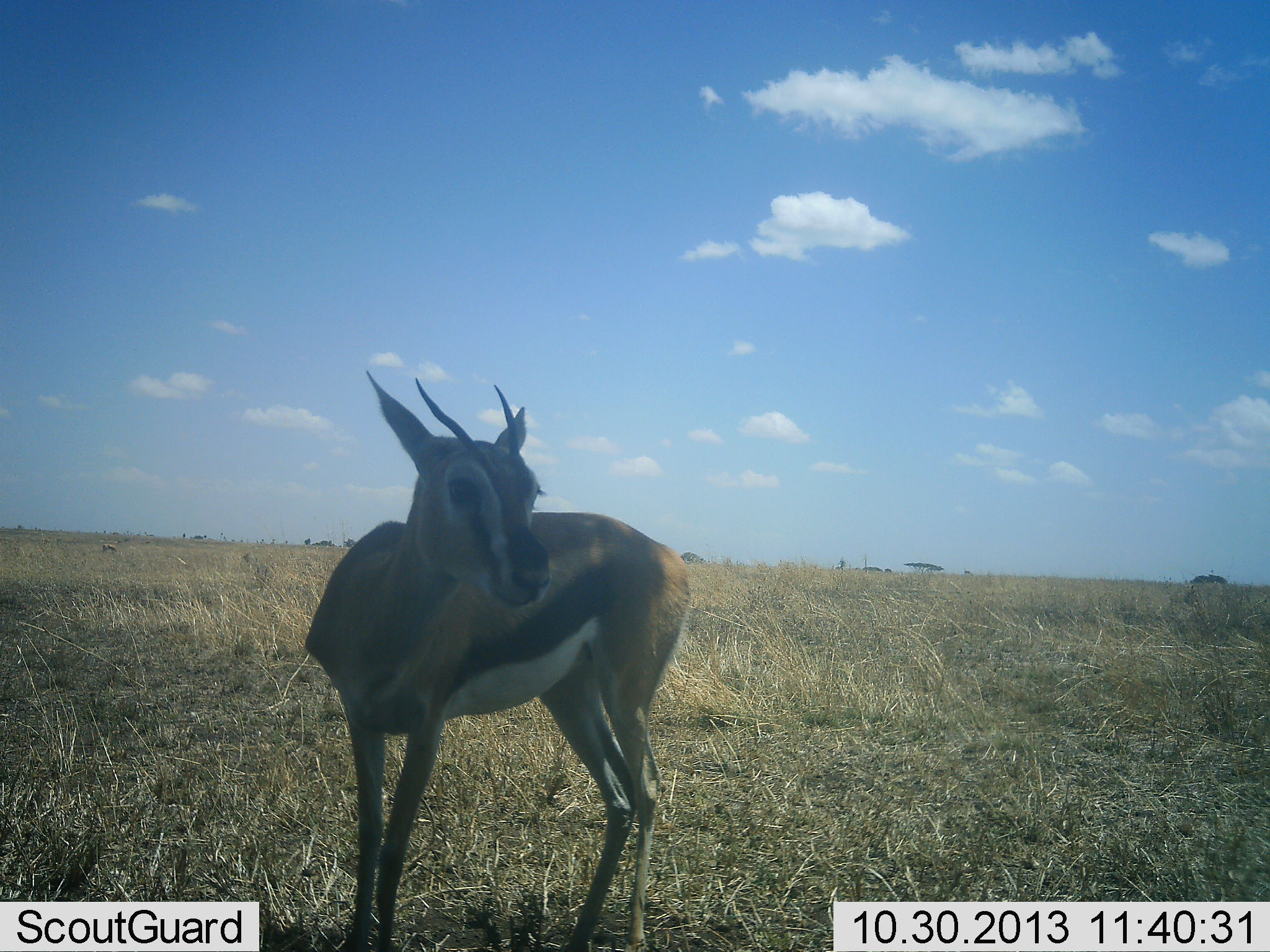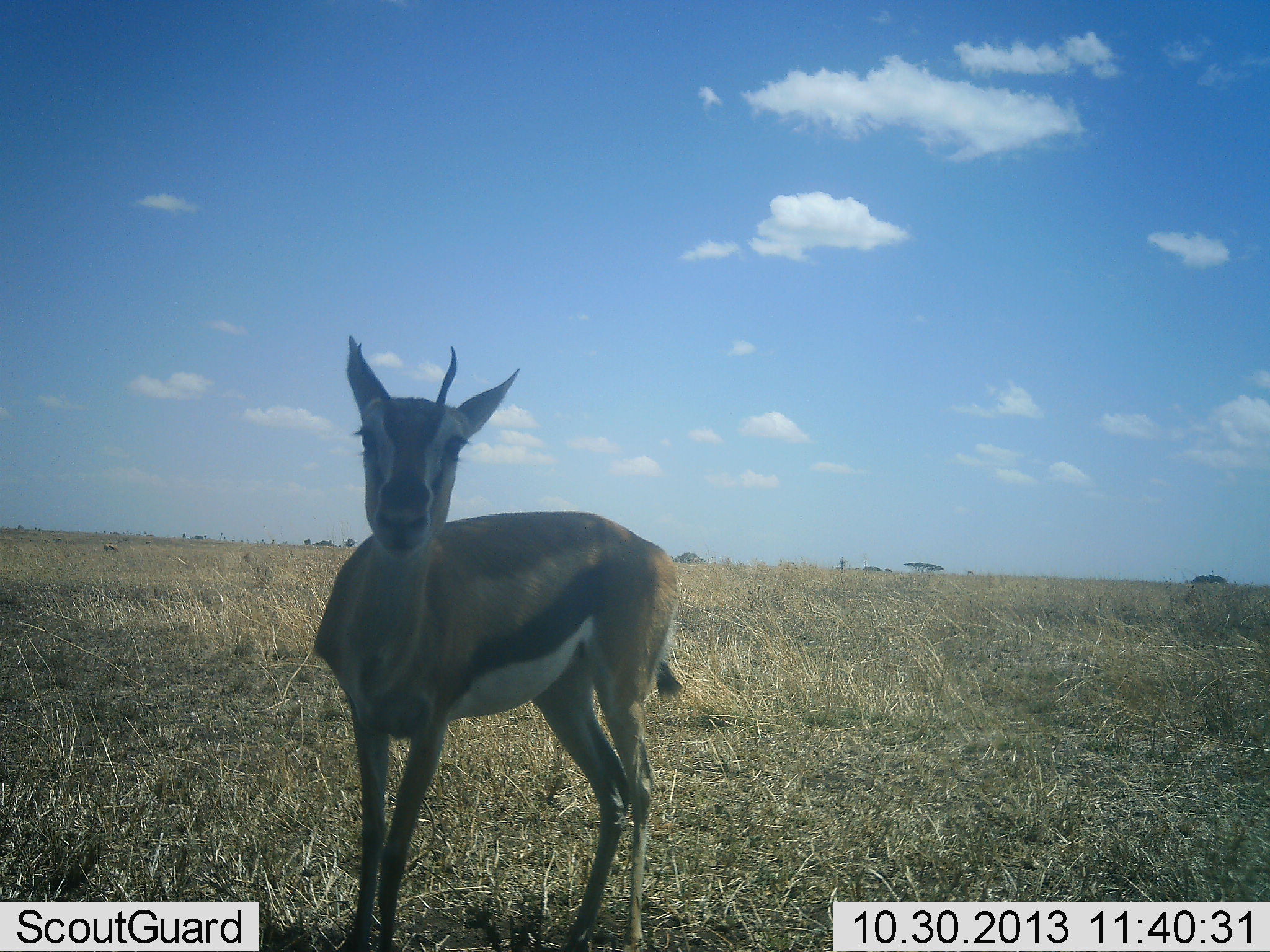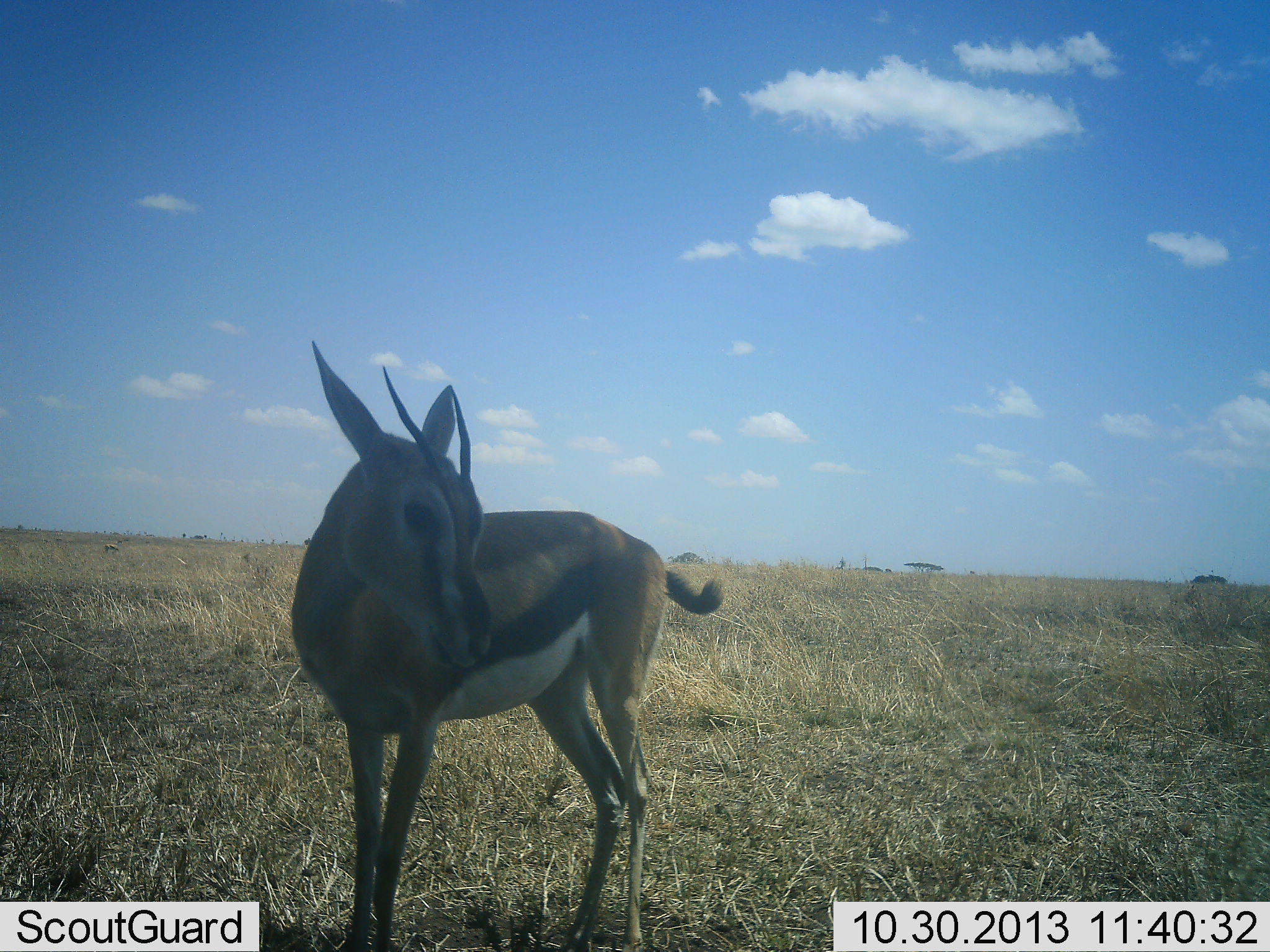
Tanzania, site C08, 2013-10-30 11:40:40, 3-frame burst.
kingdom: Animalia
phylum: Chordata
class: Mammalia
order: Artiodactyla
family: Bovidae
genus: Eudorcas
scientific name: Eudorcas thomsonii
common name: thomson's gazelle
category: gazellethomsons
Gazellethomsons (thomson's gazelle) (Eudorcas thomsonii), count 1. Behavior (volunteer vote fractions): standing 82%, resting 0%, moving 12%, interacting 9%. Young present (vote fraction): 0%. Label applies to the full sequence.